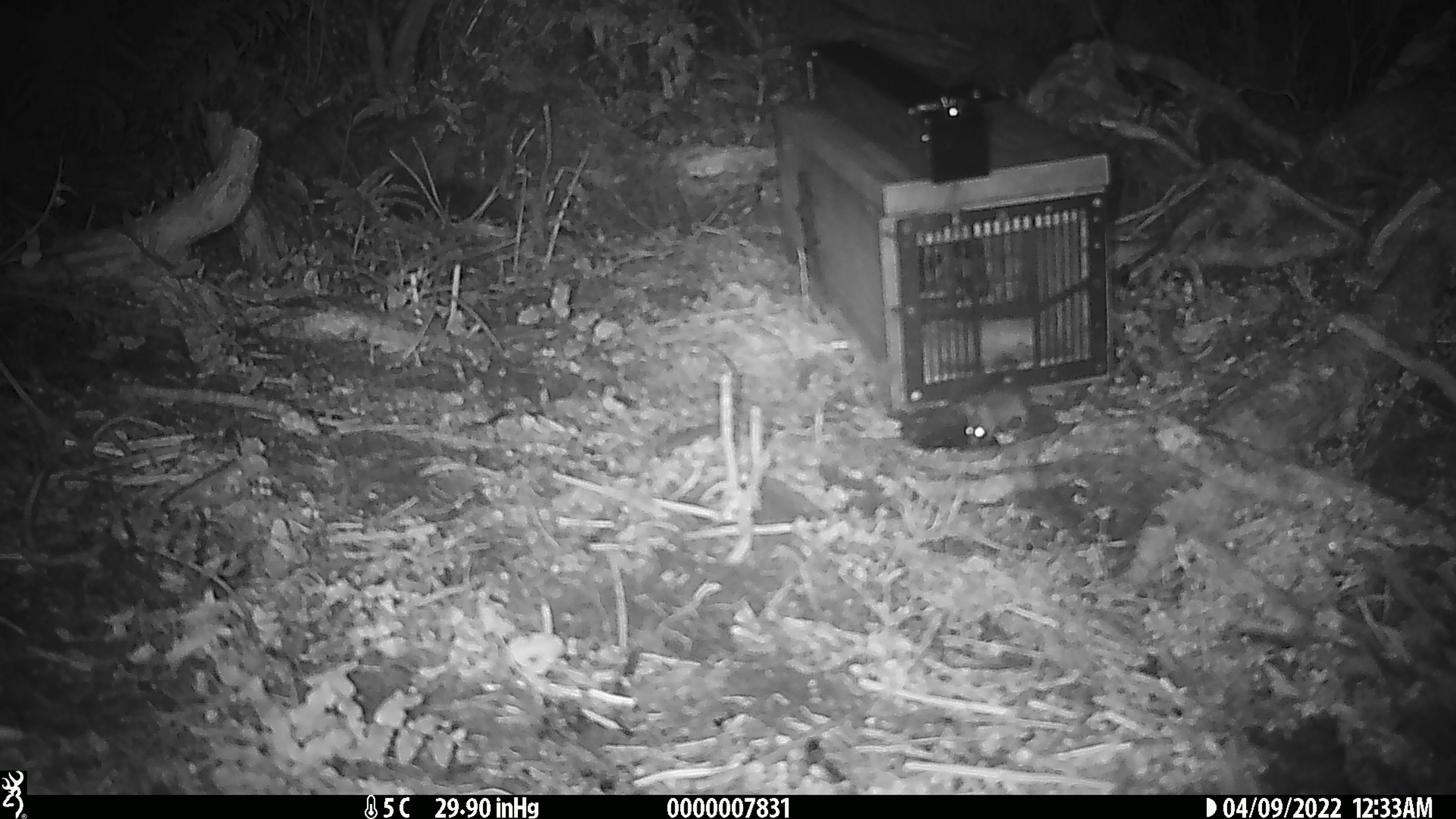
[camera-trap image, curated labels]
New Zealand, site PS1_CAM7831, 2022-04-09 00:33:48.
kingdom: Animalia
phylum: Chordata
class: Mammalia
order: Rodentia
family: Muridae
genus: Mus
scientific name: Mus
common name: mouse